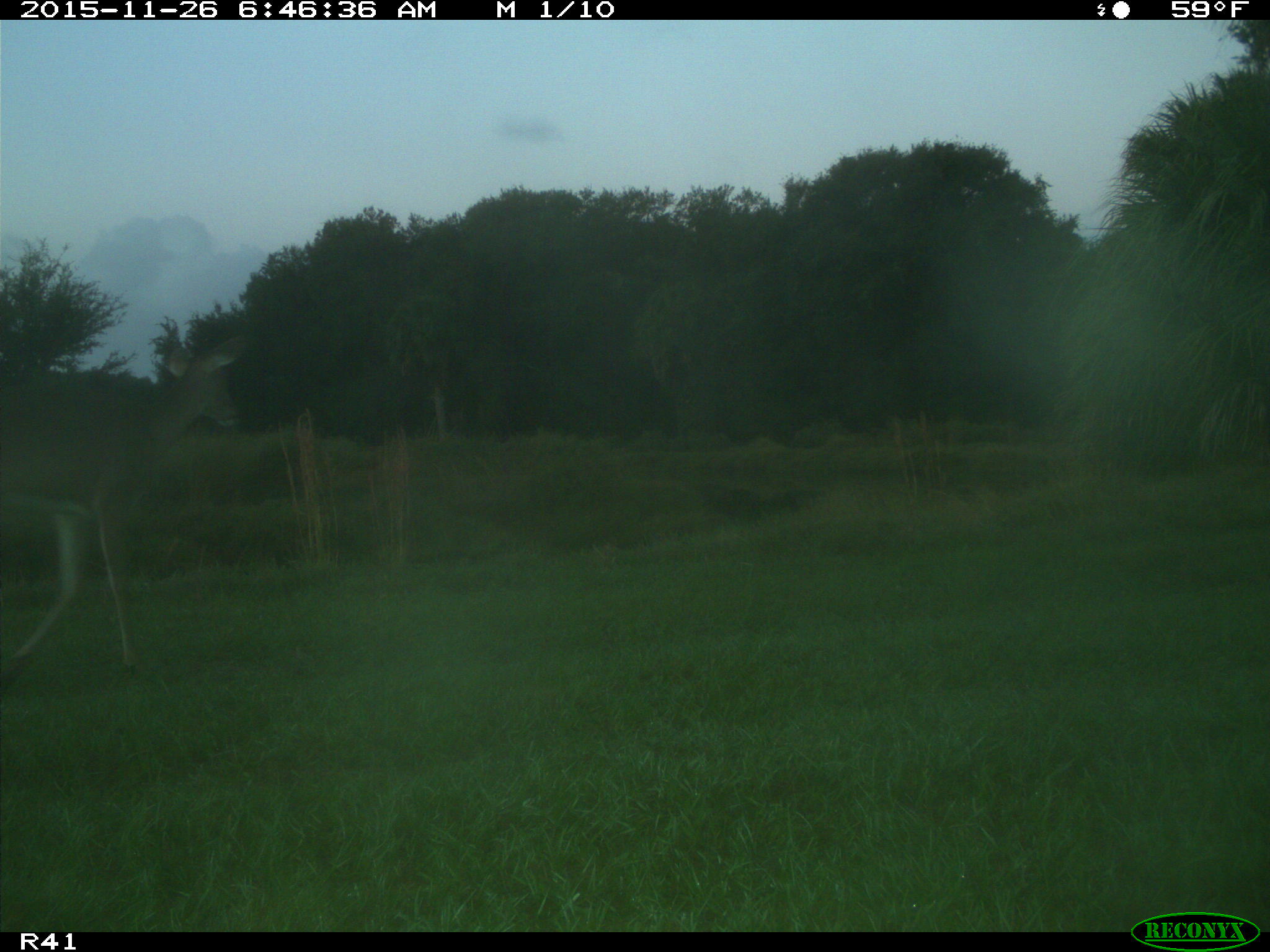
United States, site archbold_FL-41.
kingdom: Animalia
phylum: Chordata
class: Mammalia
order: Artiodactyla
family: Cervidae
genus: Odocoileus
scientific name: Odocoileus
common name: deer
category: unidentified deer